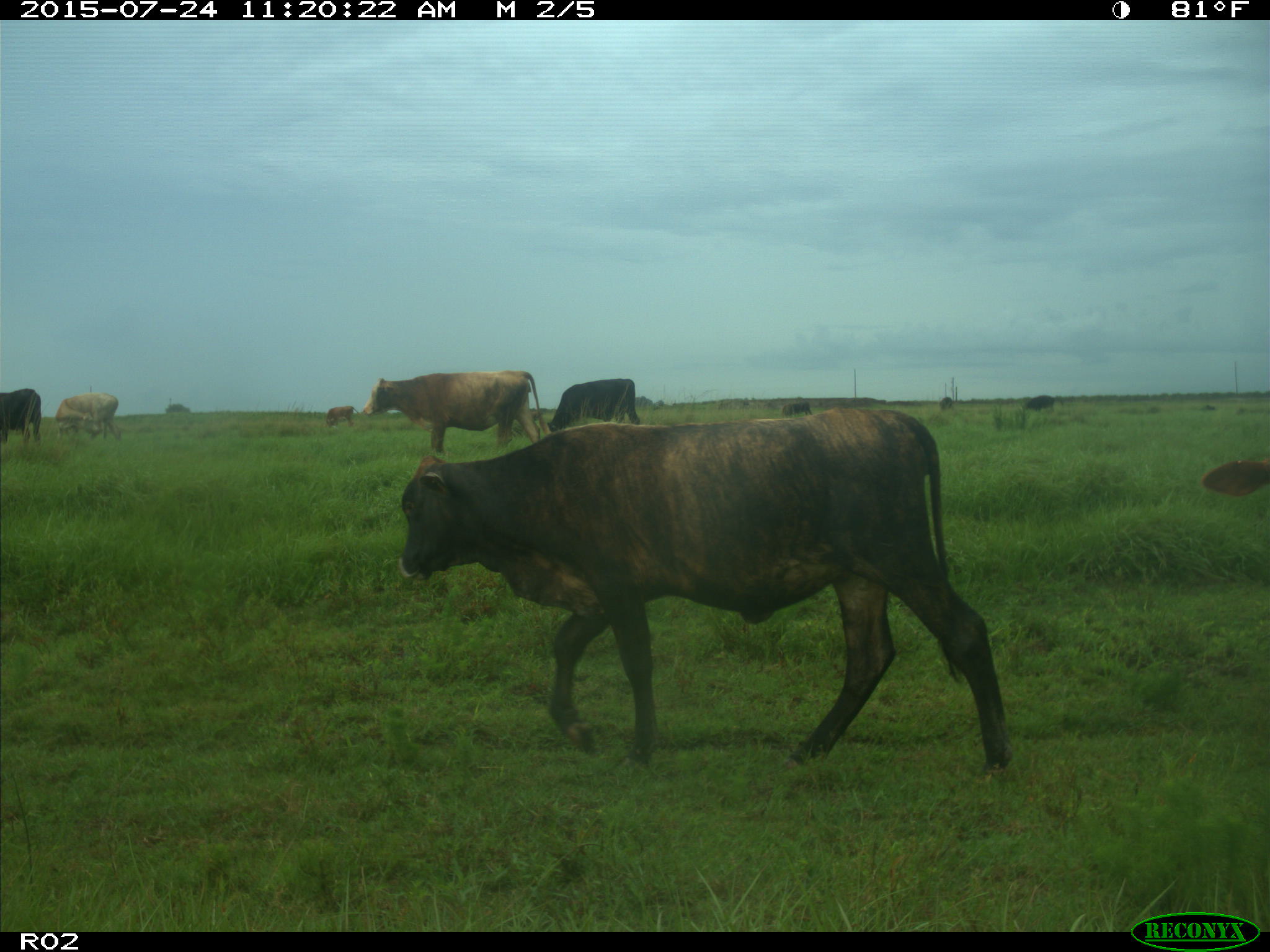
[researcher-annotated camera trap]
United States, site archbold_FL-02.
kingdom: Animalia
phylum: Chordata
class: Mammalia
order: Artiodactyla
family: Bovidae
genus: Bos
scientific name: Bos taurus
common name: domestic cow